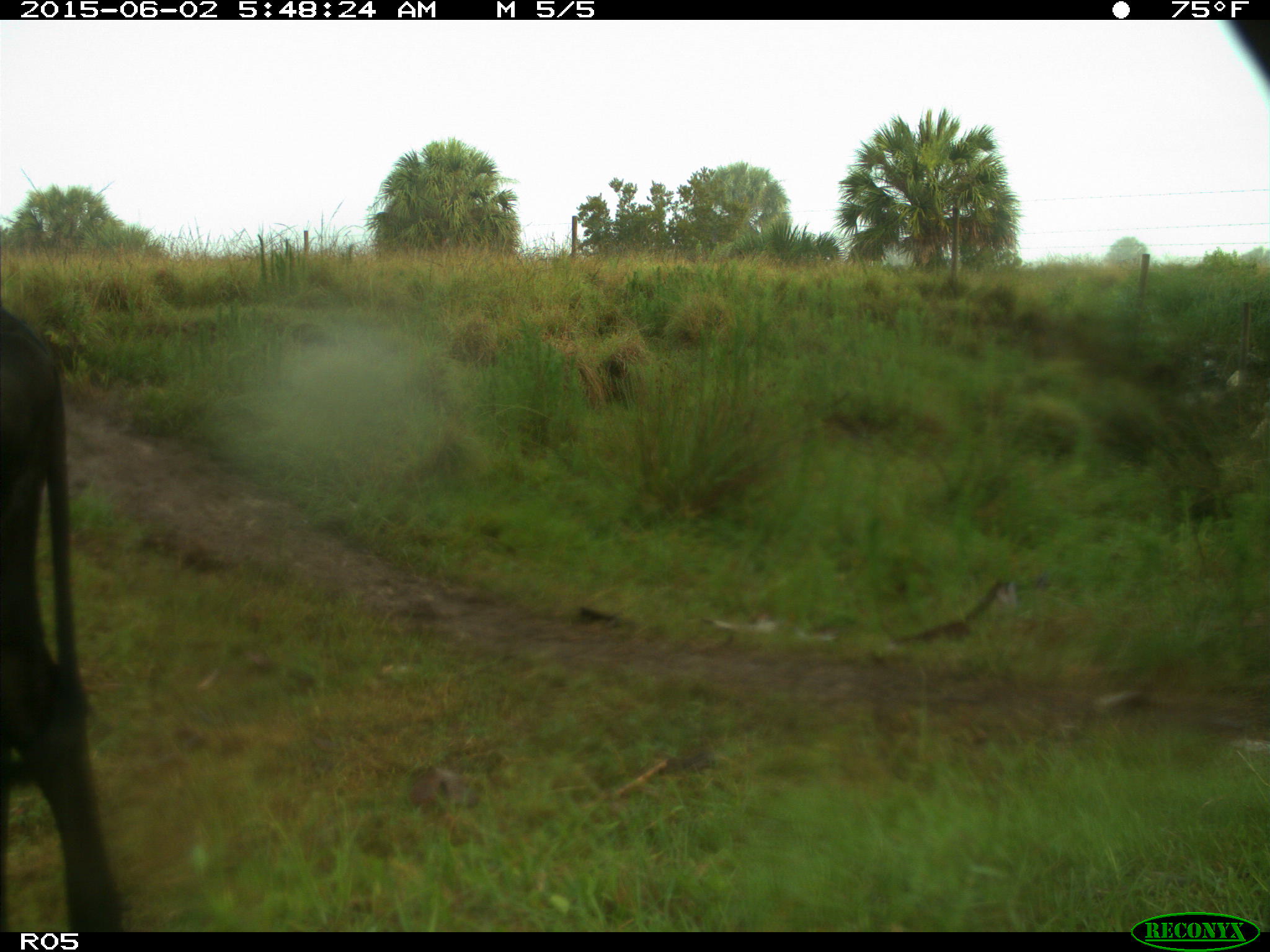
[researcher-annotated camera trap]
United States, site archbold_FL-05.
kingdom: Animalia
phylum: Chordata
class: Mammalia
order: Artiodactyla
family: Bovidae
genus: Bos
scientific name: Bos taurus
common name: domestic cow